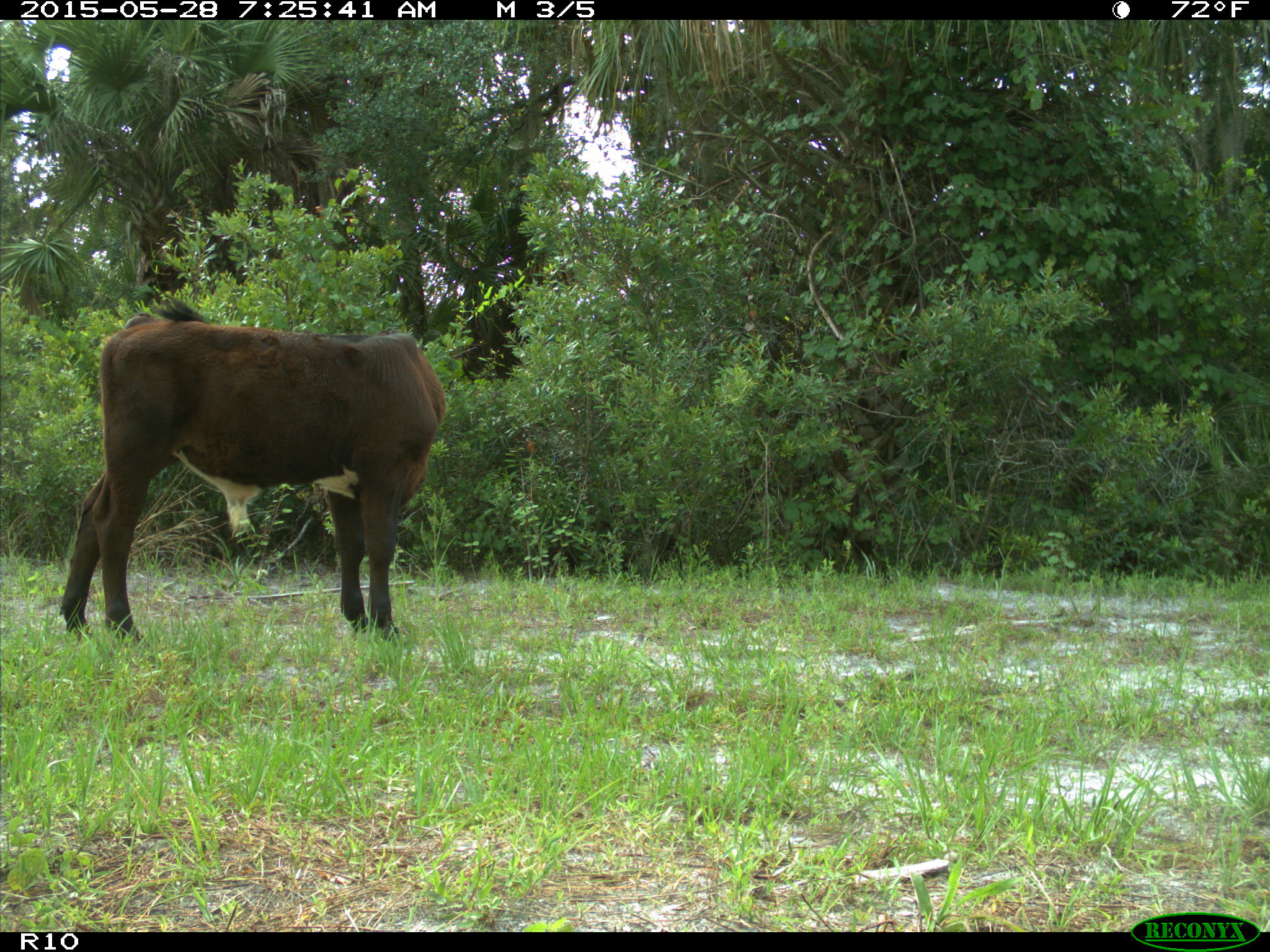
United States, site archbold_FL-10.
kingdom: Animalia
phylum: Chordata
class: Mammalia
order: Artiodactyla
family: Bovidae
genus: Bos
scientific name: Bos taurus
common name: domestic cow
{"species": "Bos taurus (domestic cow)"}